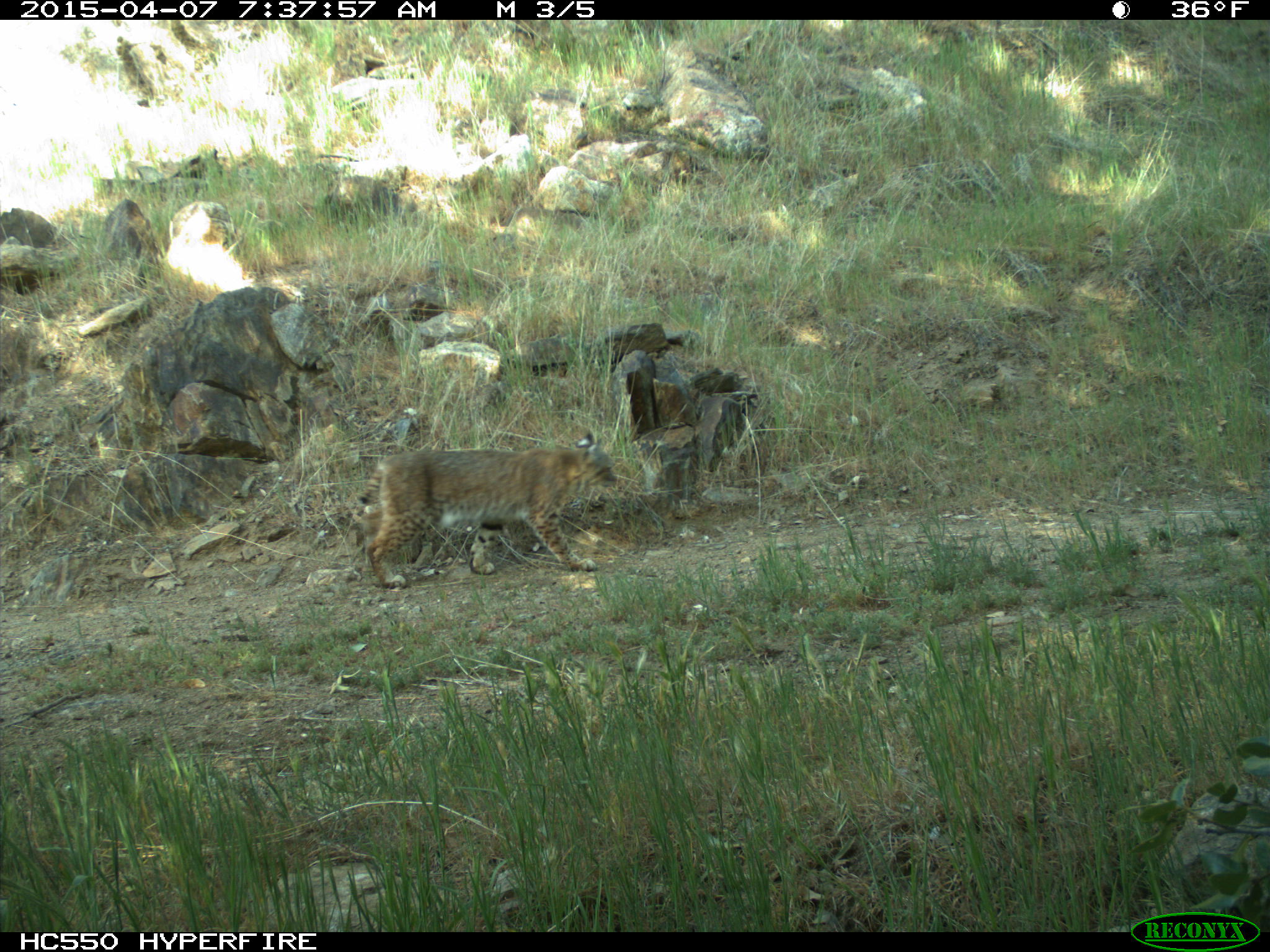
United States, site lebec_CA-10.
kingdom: Animalia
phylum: Chordata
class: Mammalia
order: Carnivora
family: Felidae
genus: Lynx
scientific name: Lynx rufus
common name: bobcat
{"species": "Lynx rufus (bobcat)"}